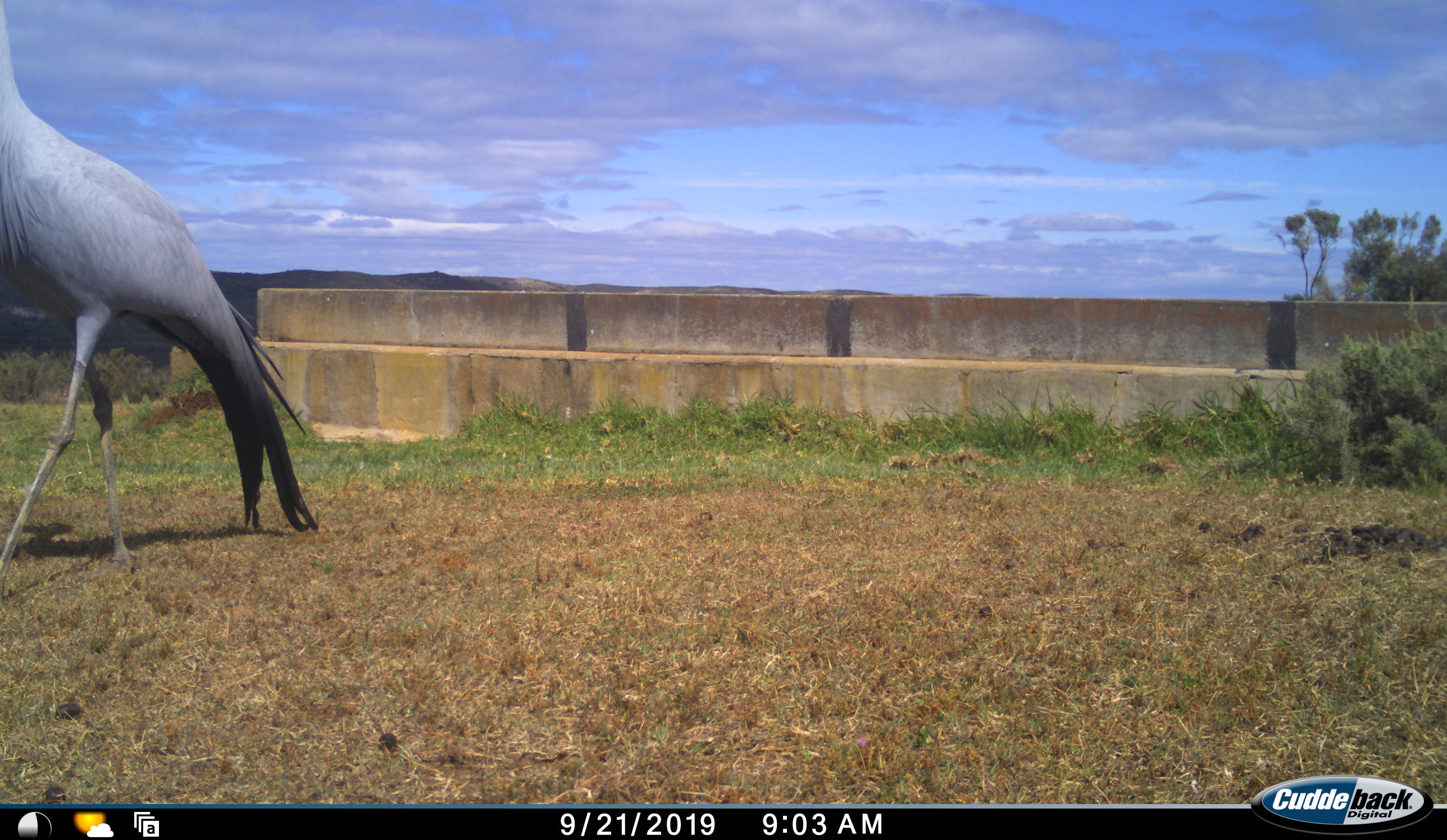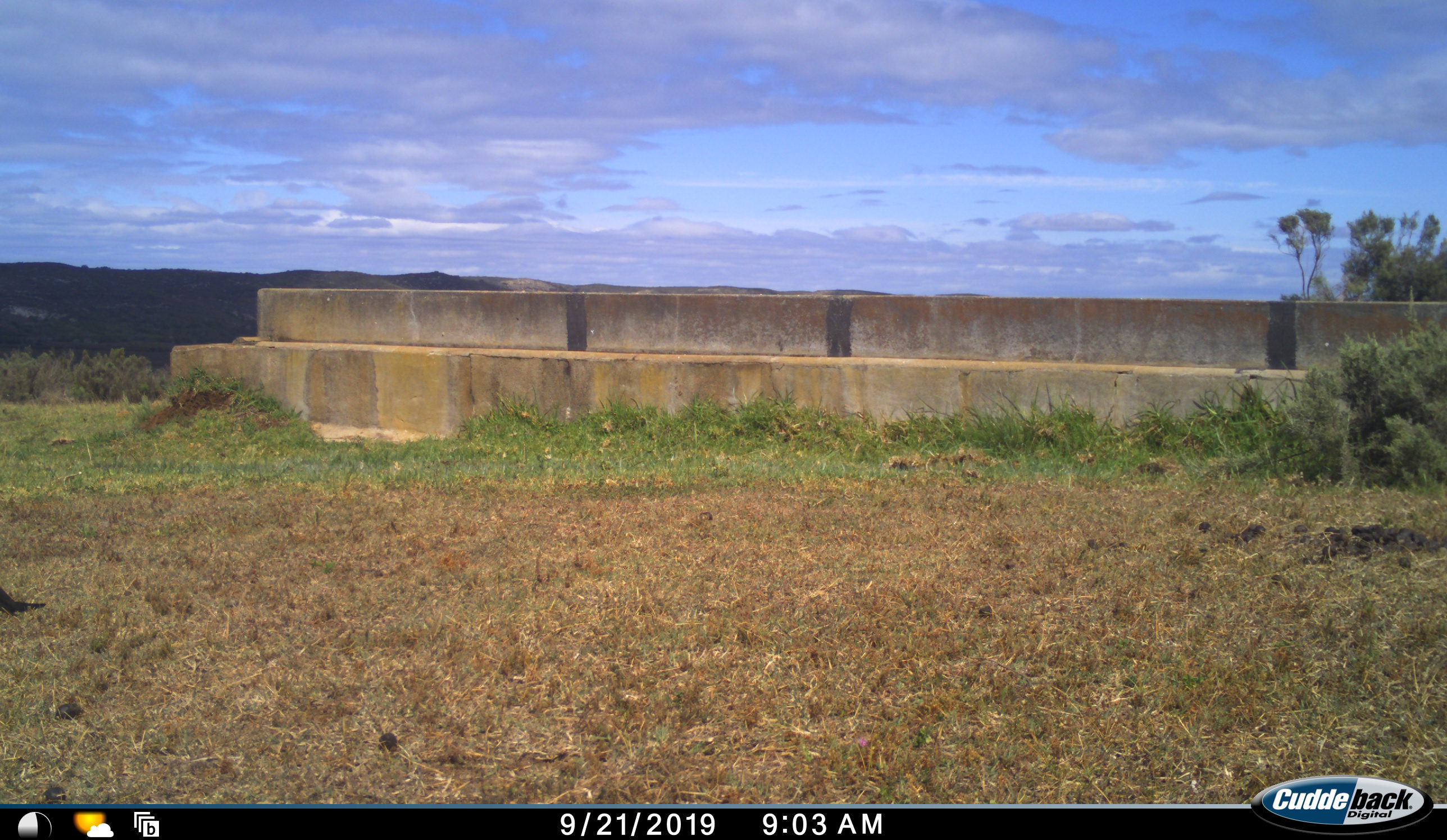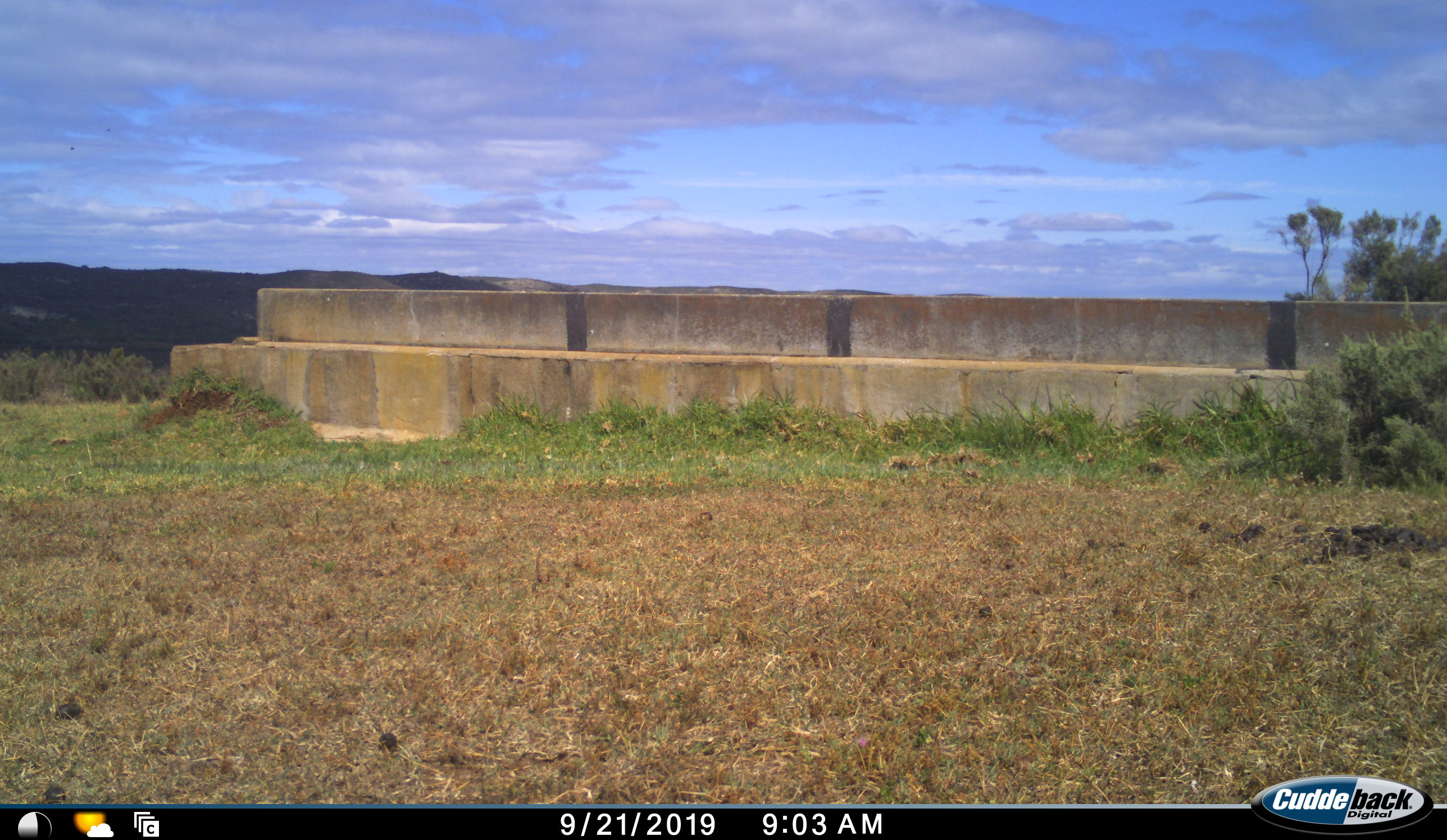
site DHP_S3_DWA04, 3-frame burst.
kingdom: Animalia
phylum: Chordata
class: Aves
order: Gruiformes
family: Gruidae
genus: Anthropoides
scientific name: Anthropoides paradiseus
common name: blue crane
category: craneblue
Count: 1.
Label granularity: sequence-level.